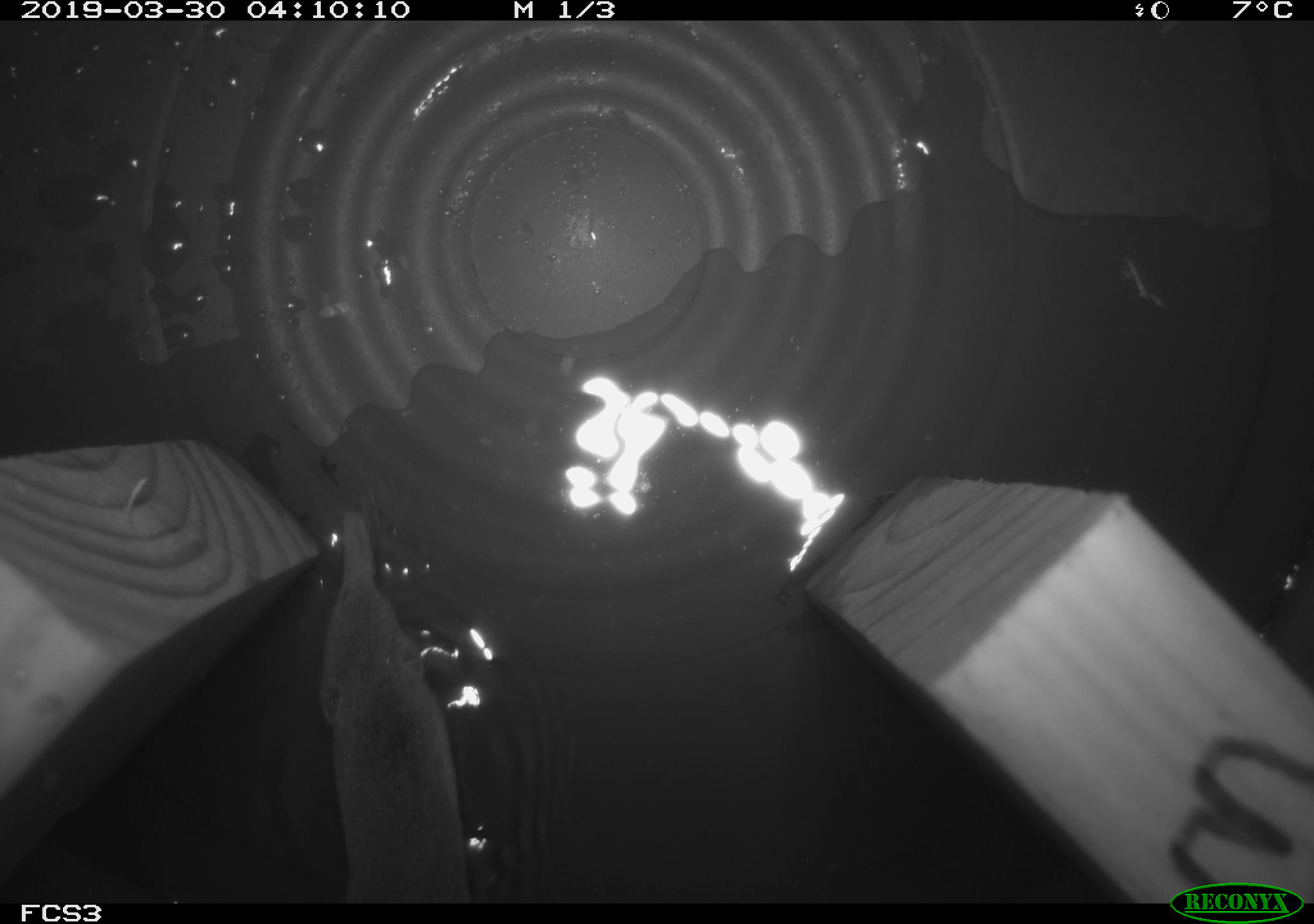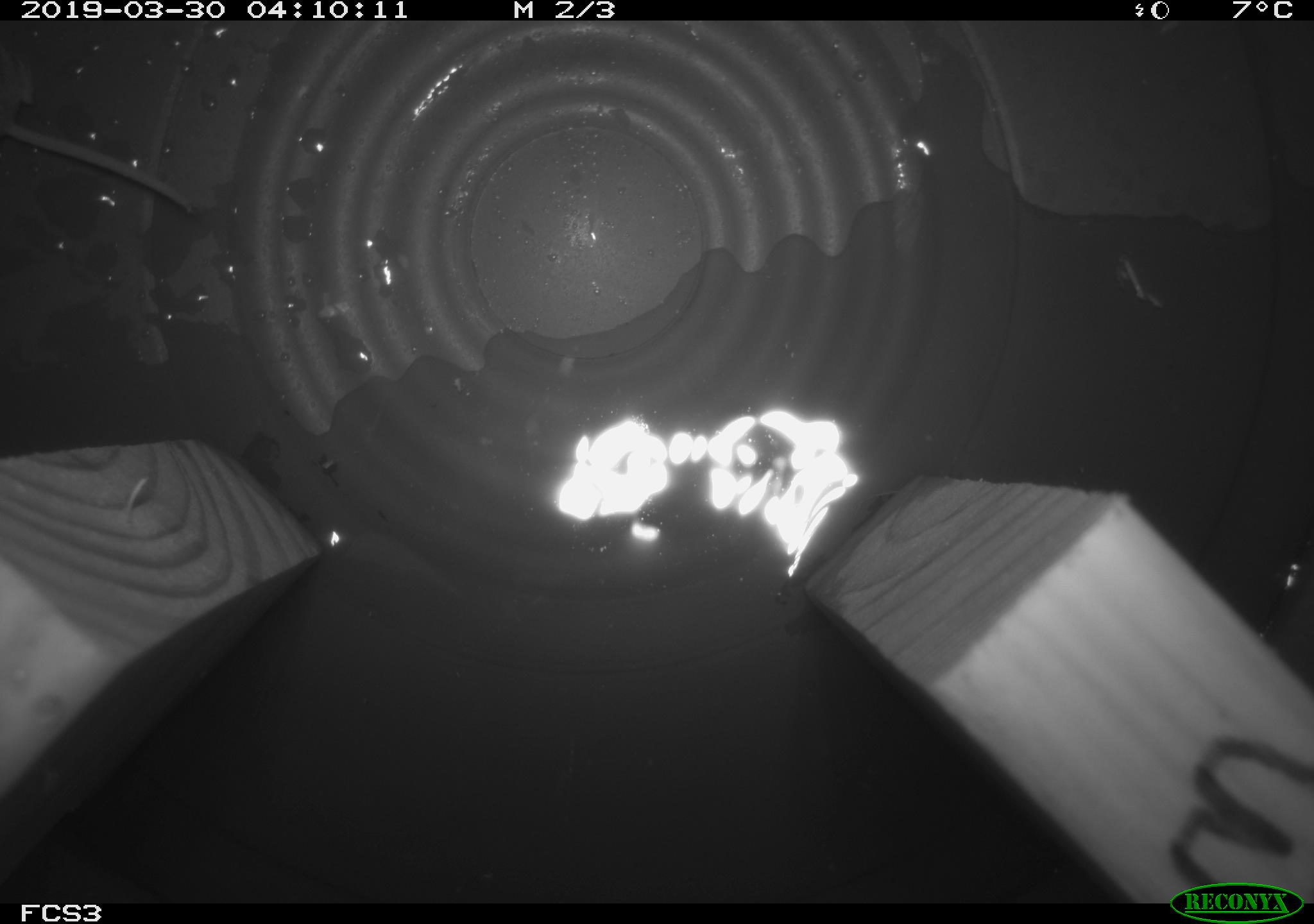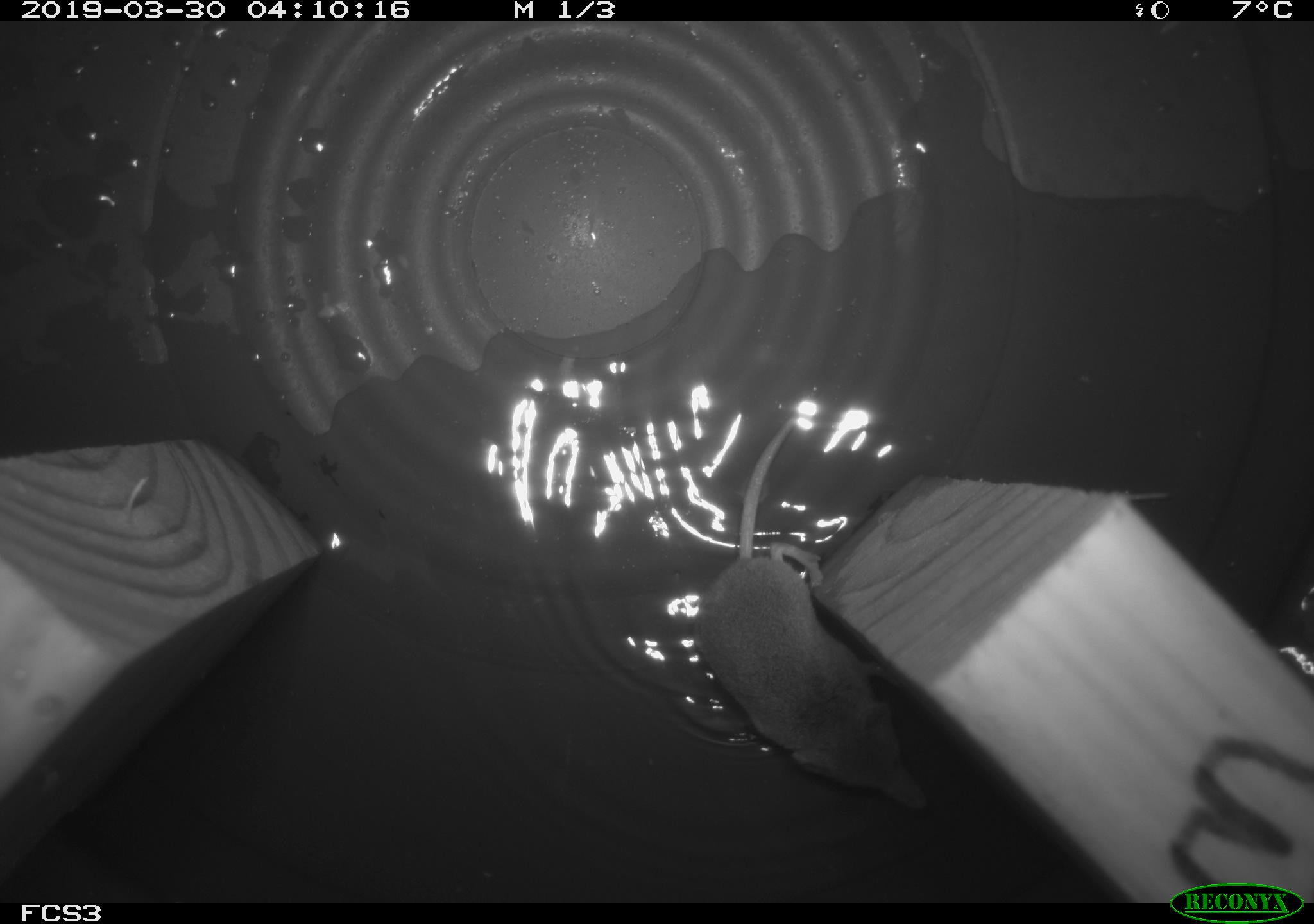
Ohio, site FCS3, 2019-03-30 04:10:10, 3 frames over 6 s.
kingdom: Animalia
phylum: Chordata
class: Mammalia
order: Eulipotyphla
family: Soricidae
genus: Sorex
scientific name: Sorex cinereus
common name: masked shrew